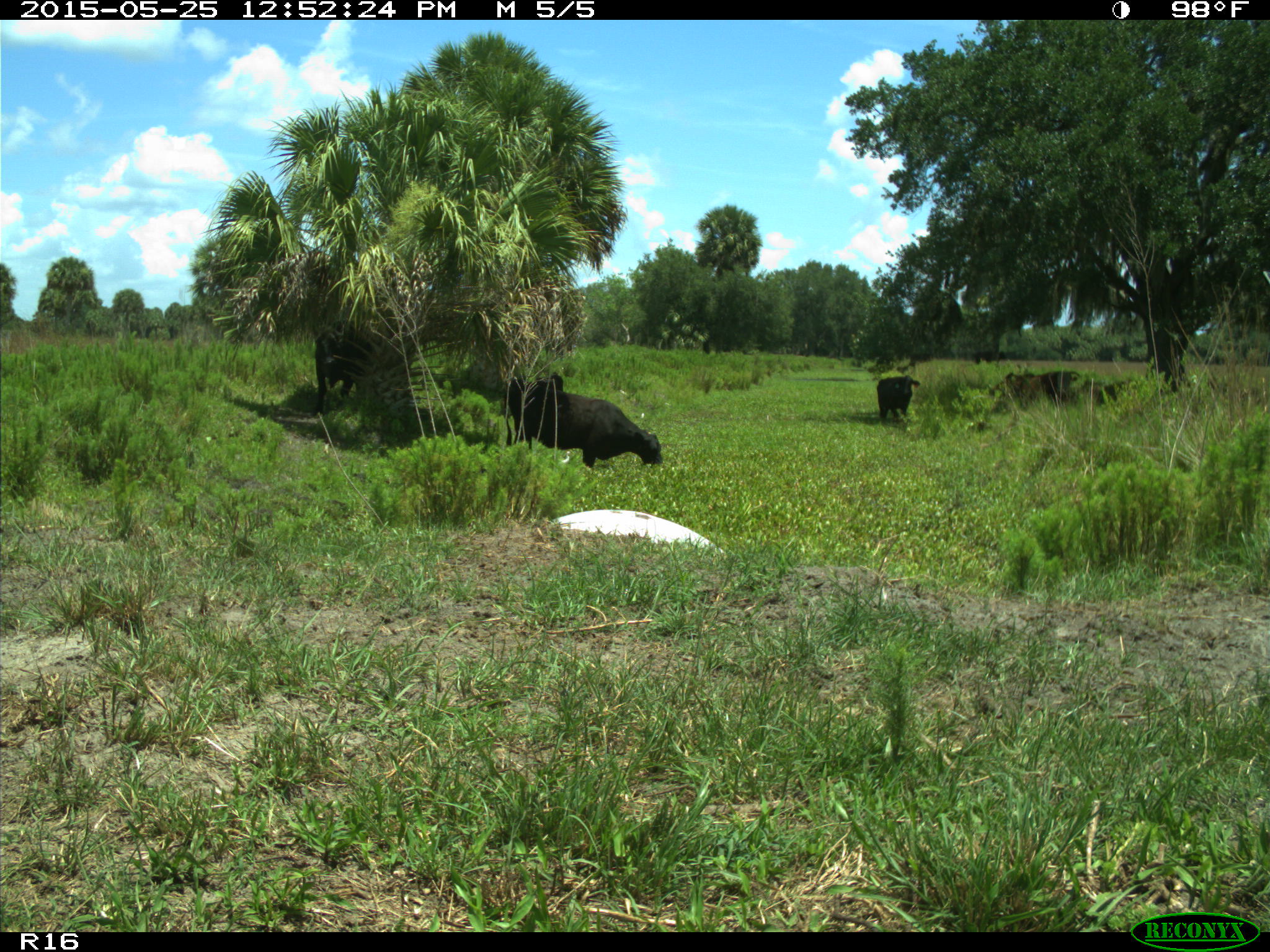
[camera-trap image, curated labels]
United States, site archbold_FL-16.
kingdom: Animalia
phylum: Chordata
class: Mammalia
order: Artiodactyla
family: Bovidae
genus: Bos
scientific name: Bos taurus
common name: domestic cow